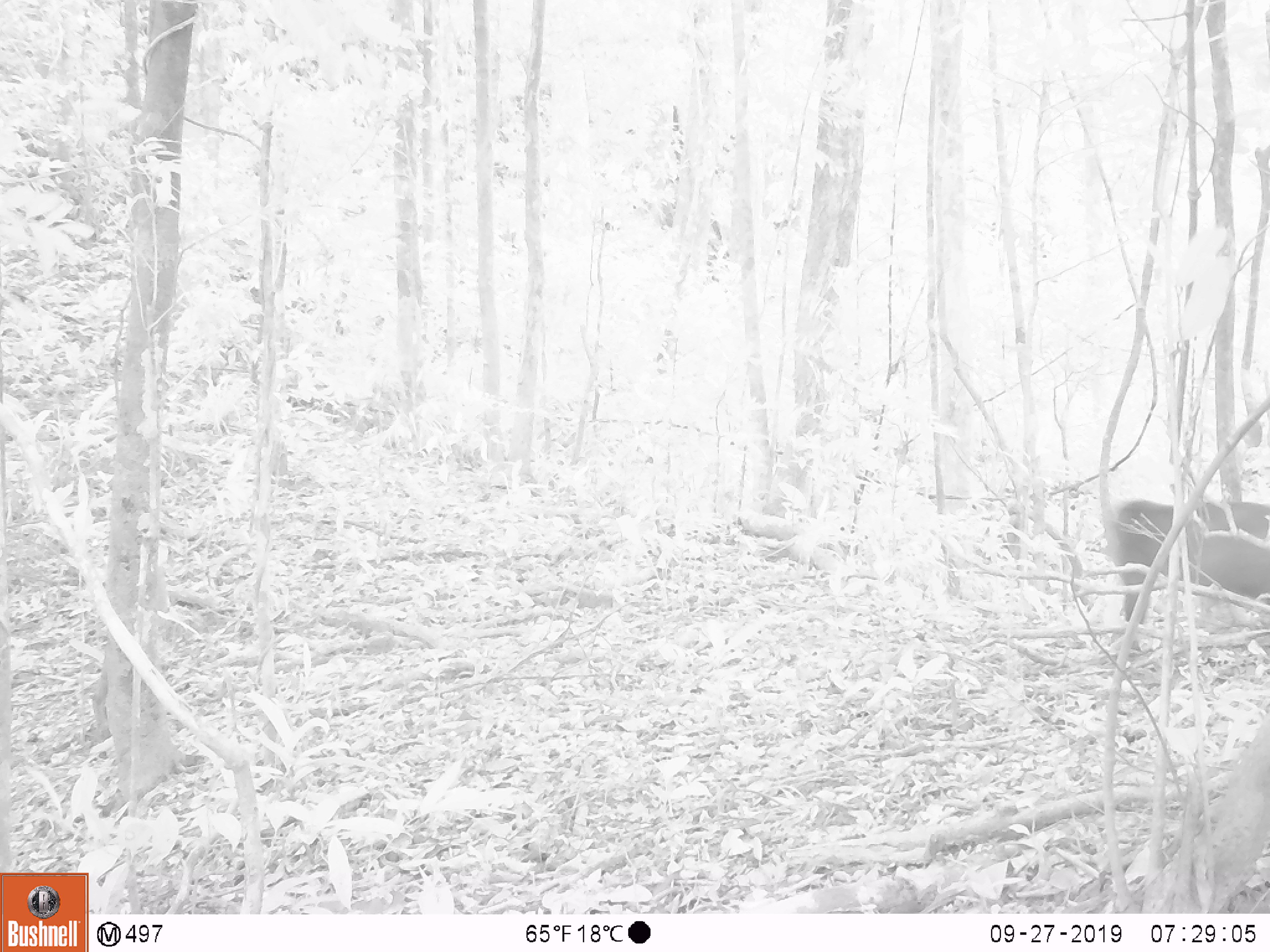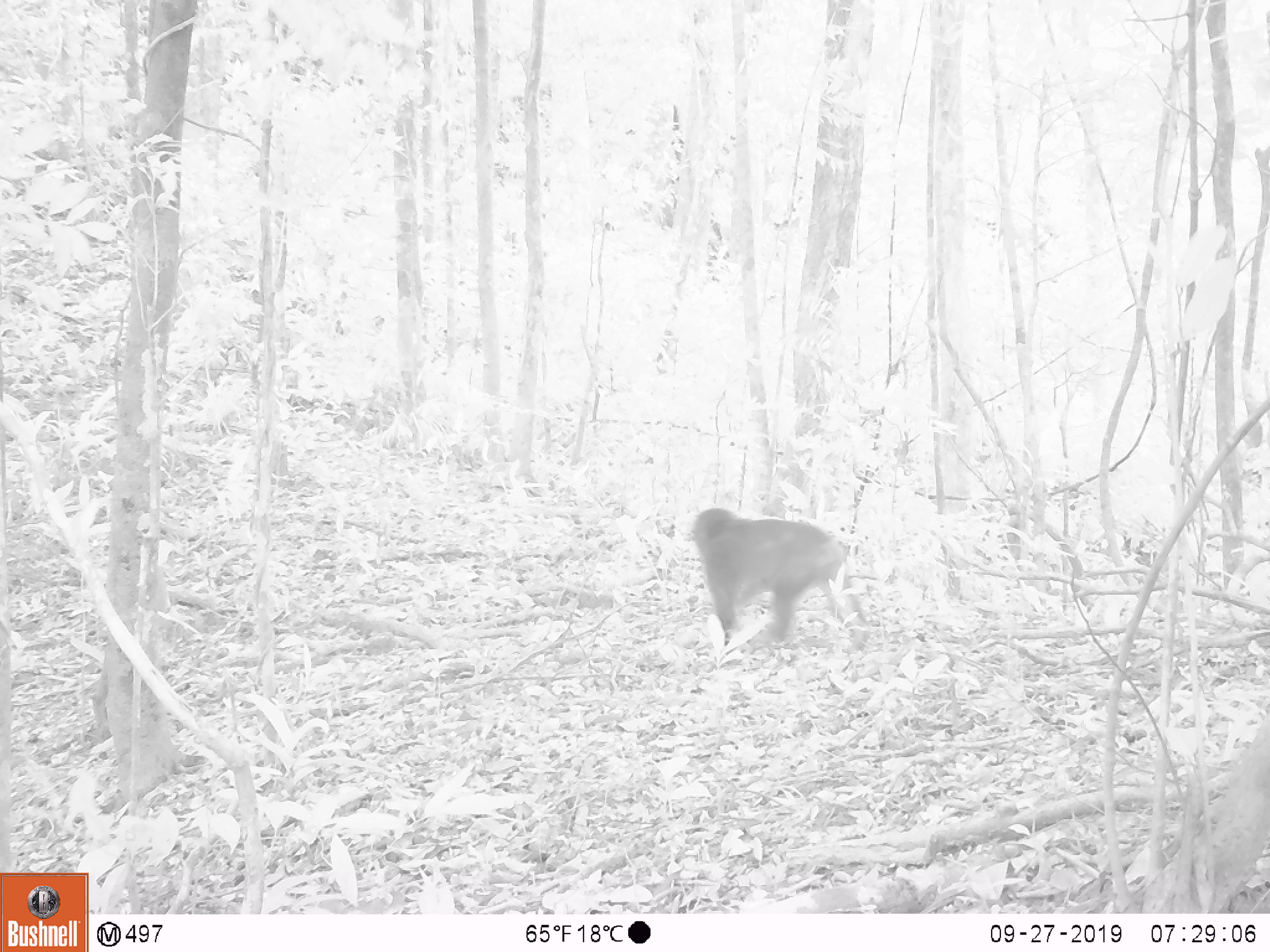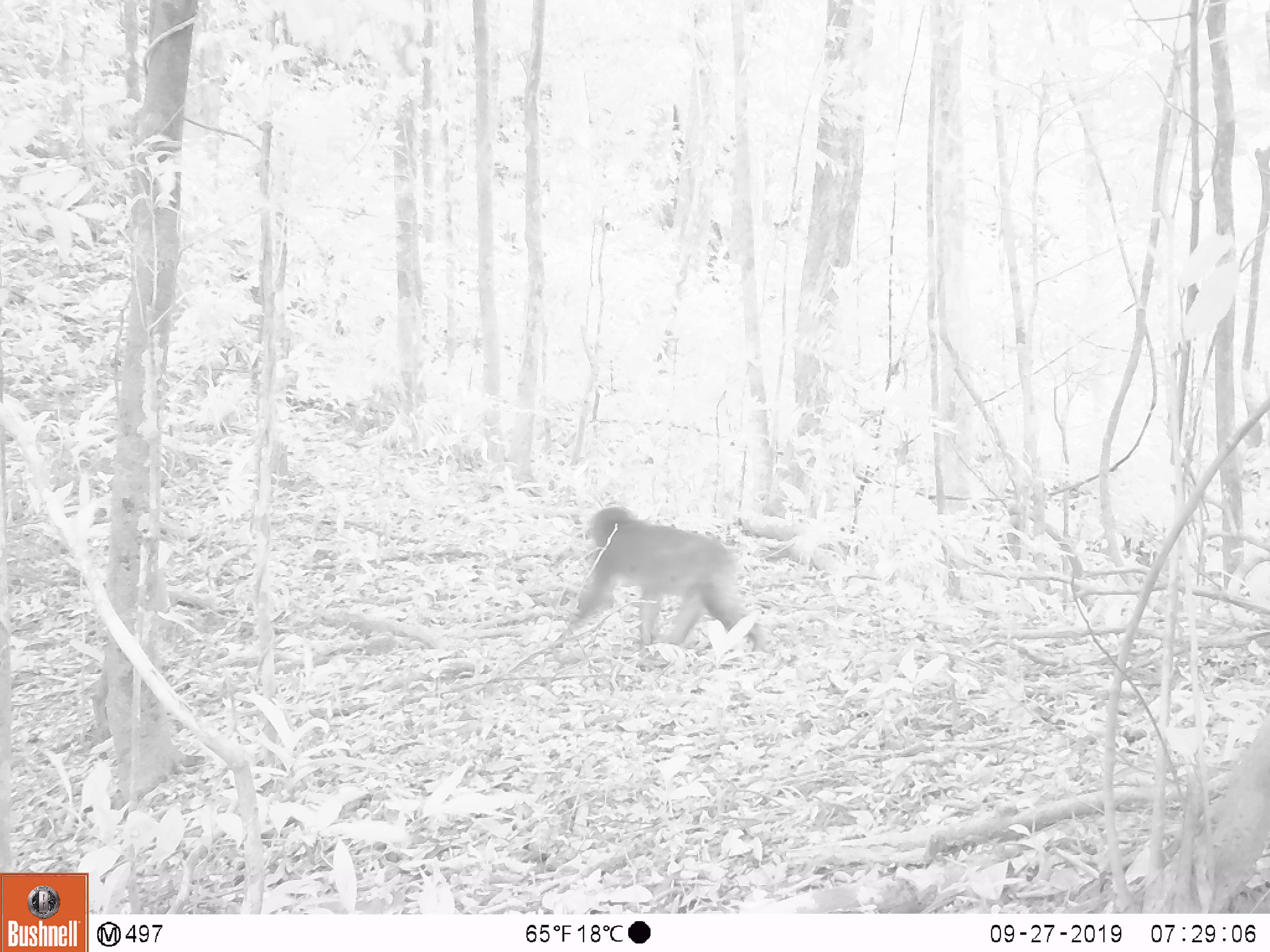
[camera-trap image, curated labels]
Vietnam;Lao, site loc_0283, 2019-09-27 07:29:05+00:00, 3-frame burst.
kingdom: Animalia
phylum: Chordata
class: Mammalia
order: Primates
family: Cercopithecidae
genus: Macaca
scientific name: Macaca arctoides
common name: stump-tailed macaque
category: stump tailed macaque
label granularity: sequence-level